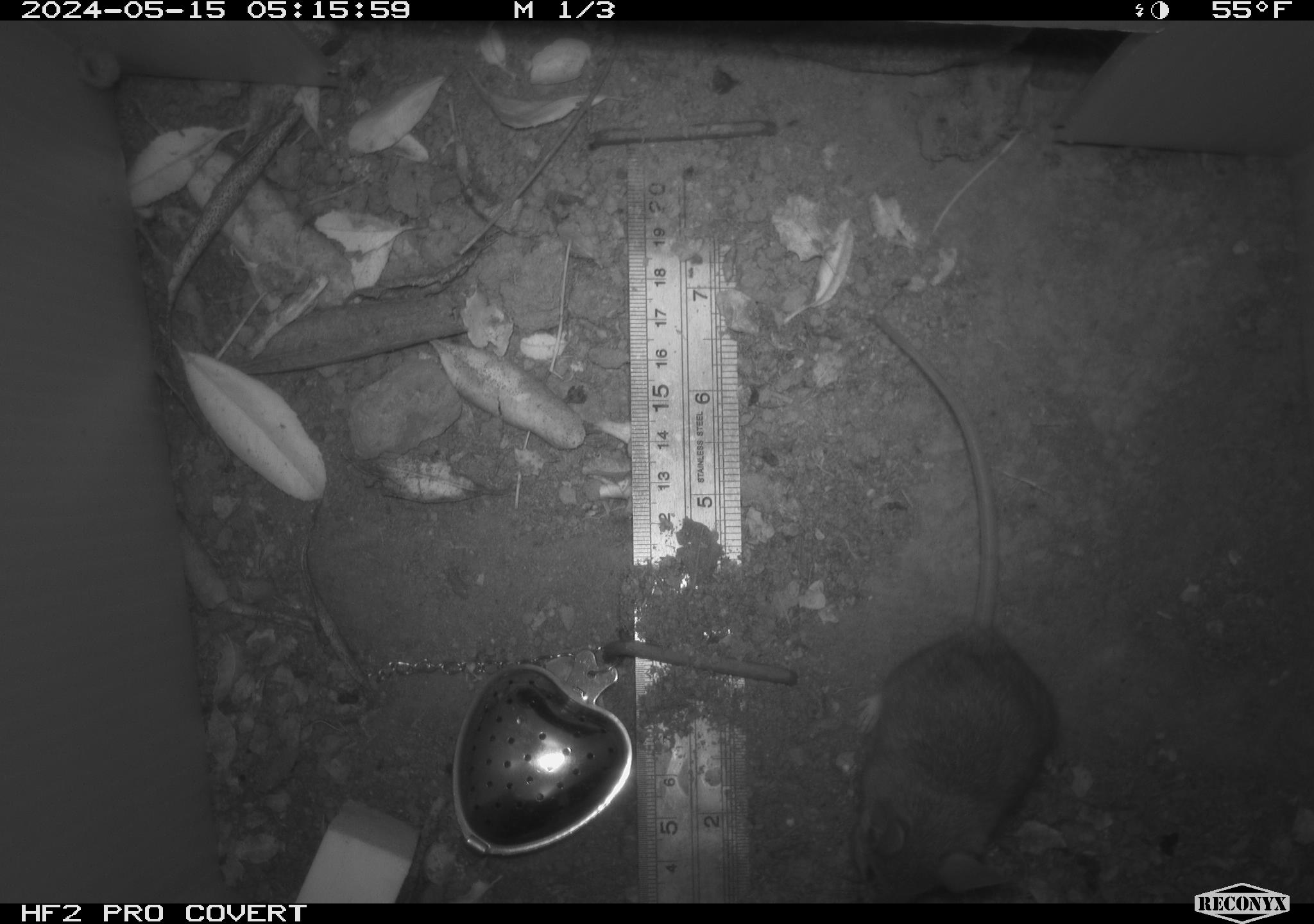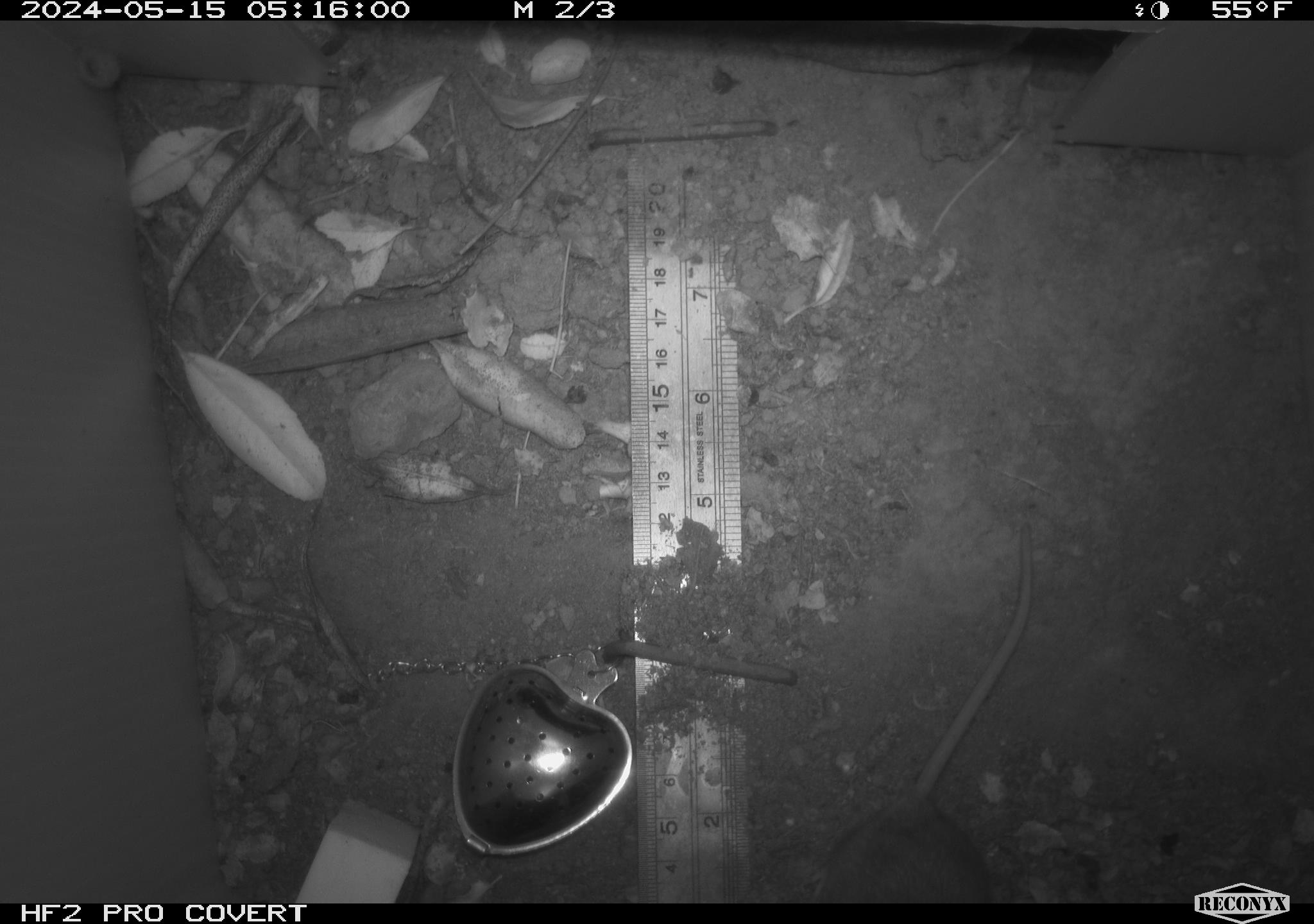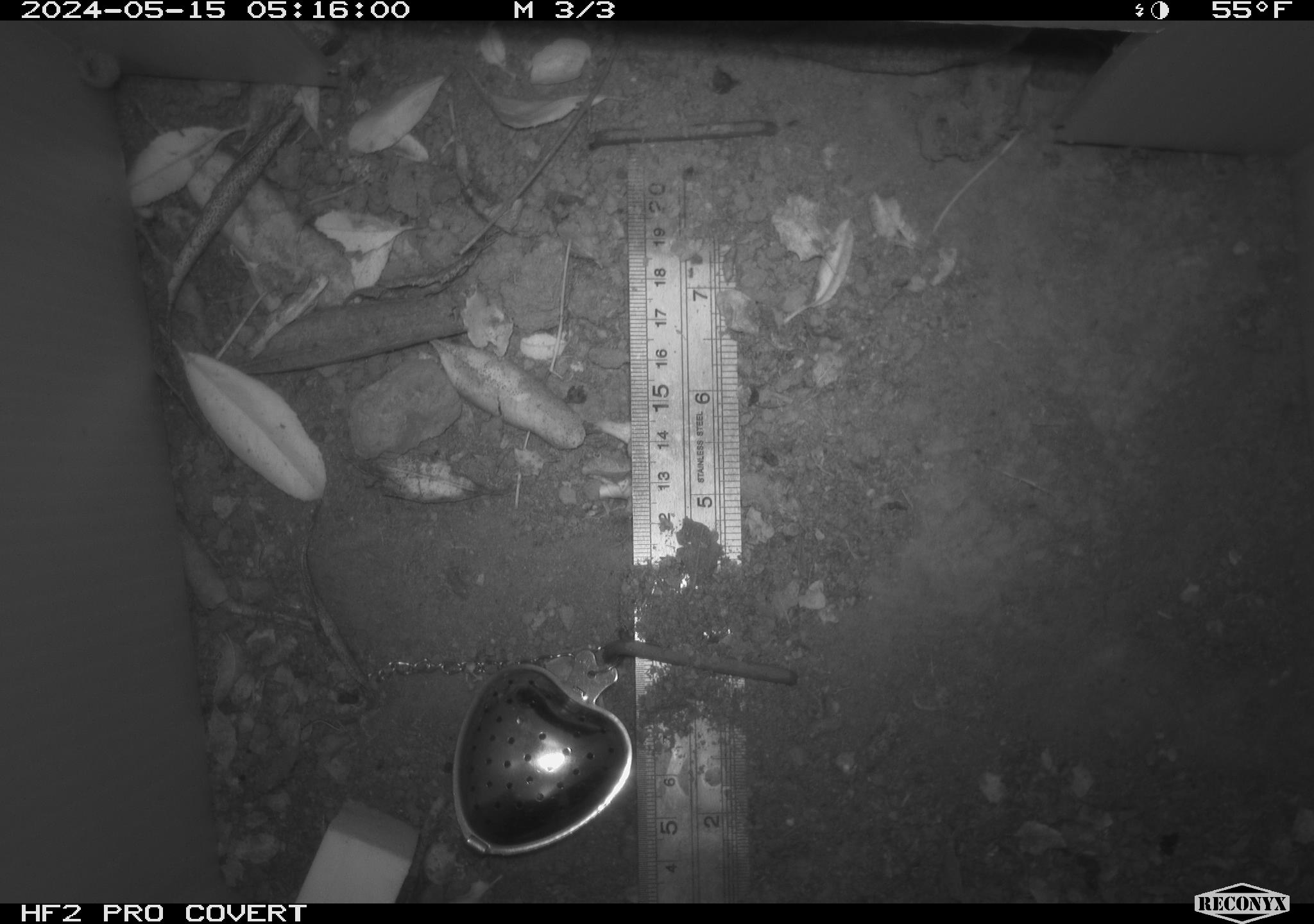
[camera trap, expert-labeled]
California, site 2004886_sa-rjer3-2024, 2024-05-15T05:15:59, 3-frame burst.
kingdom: Animalia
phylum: Chordata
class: Mammalia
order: Rodentia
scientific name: Rodentia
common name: mouse species